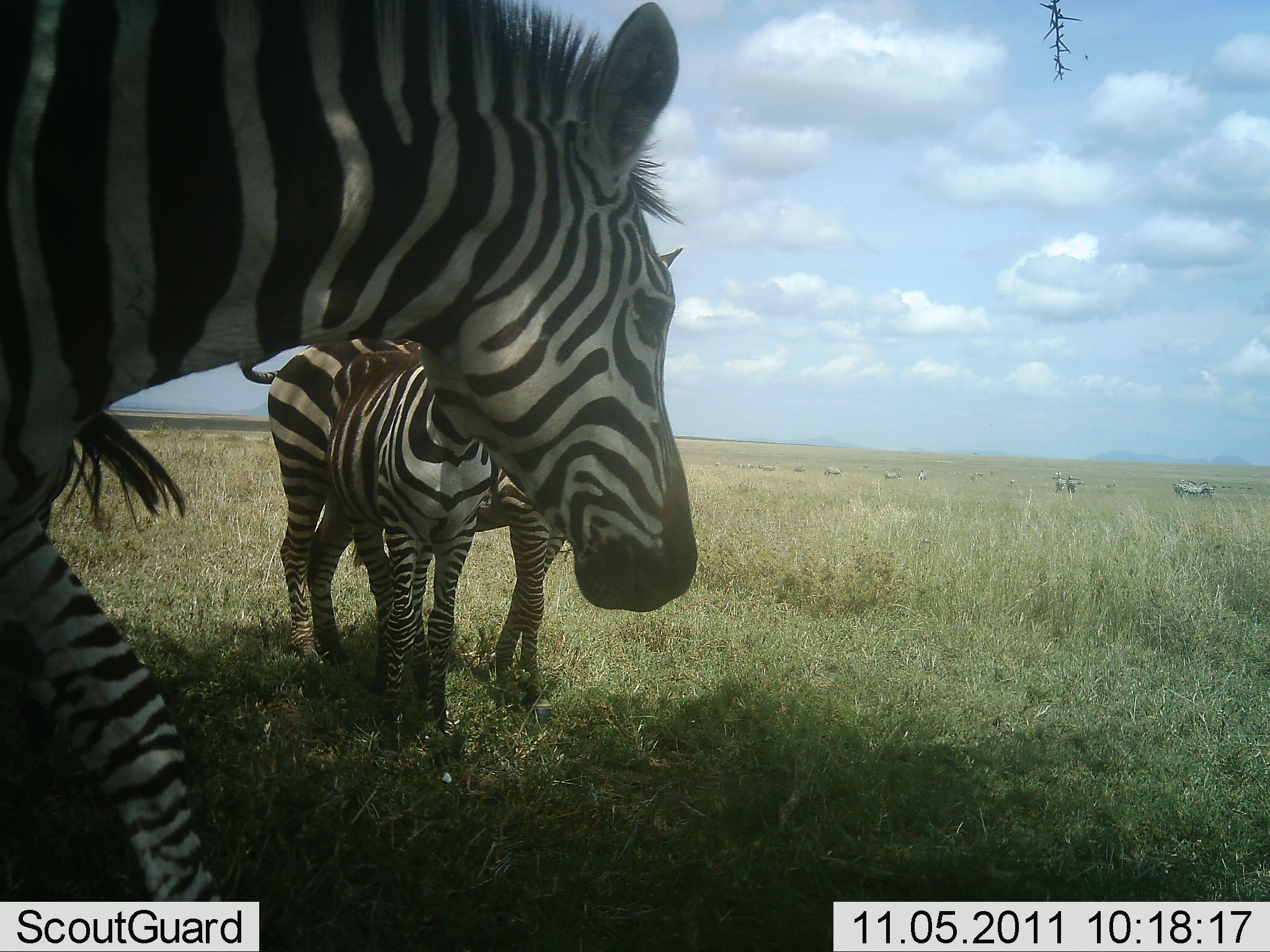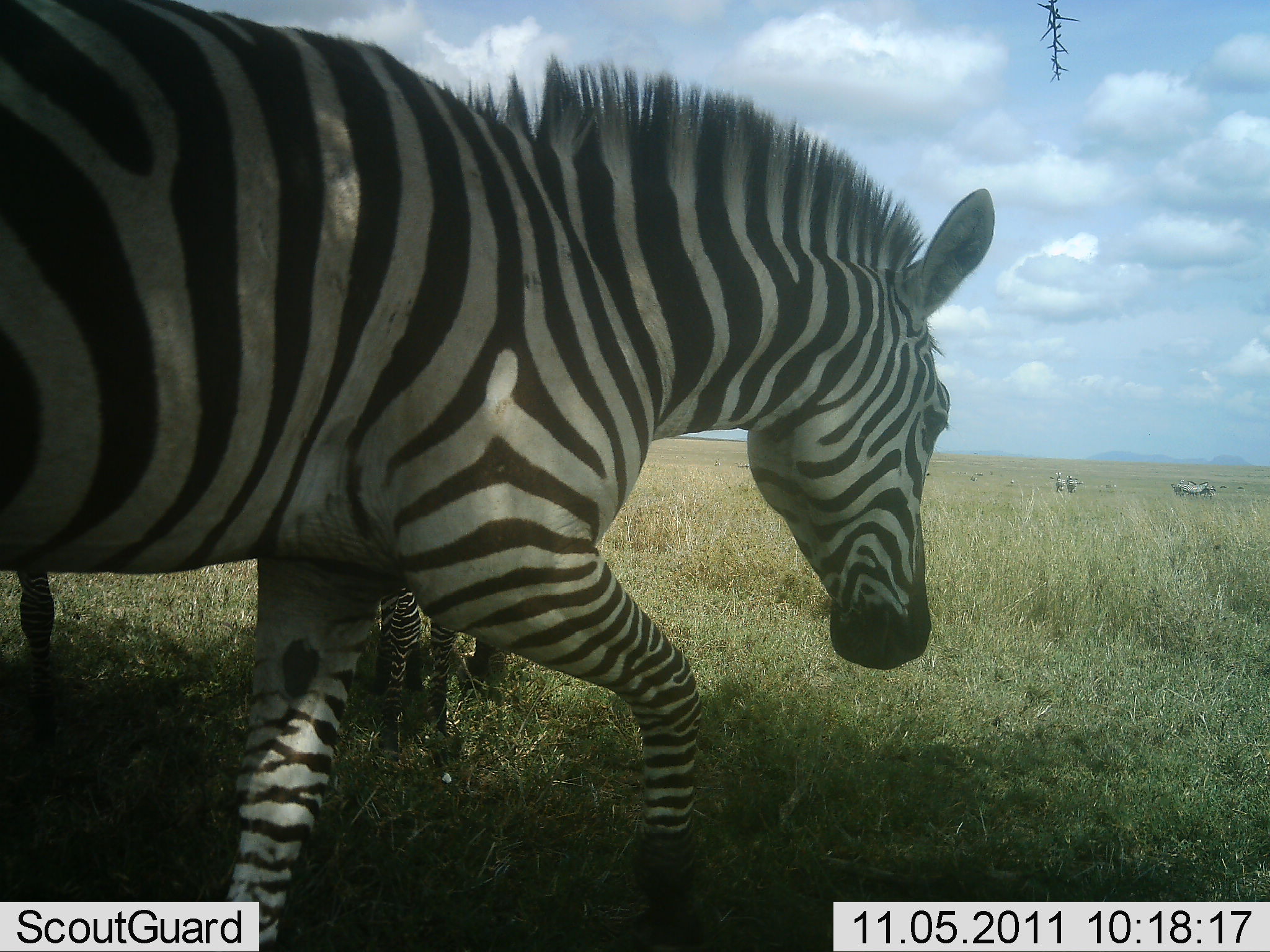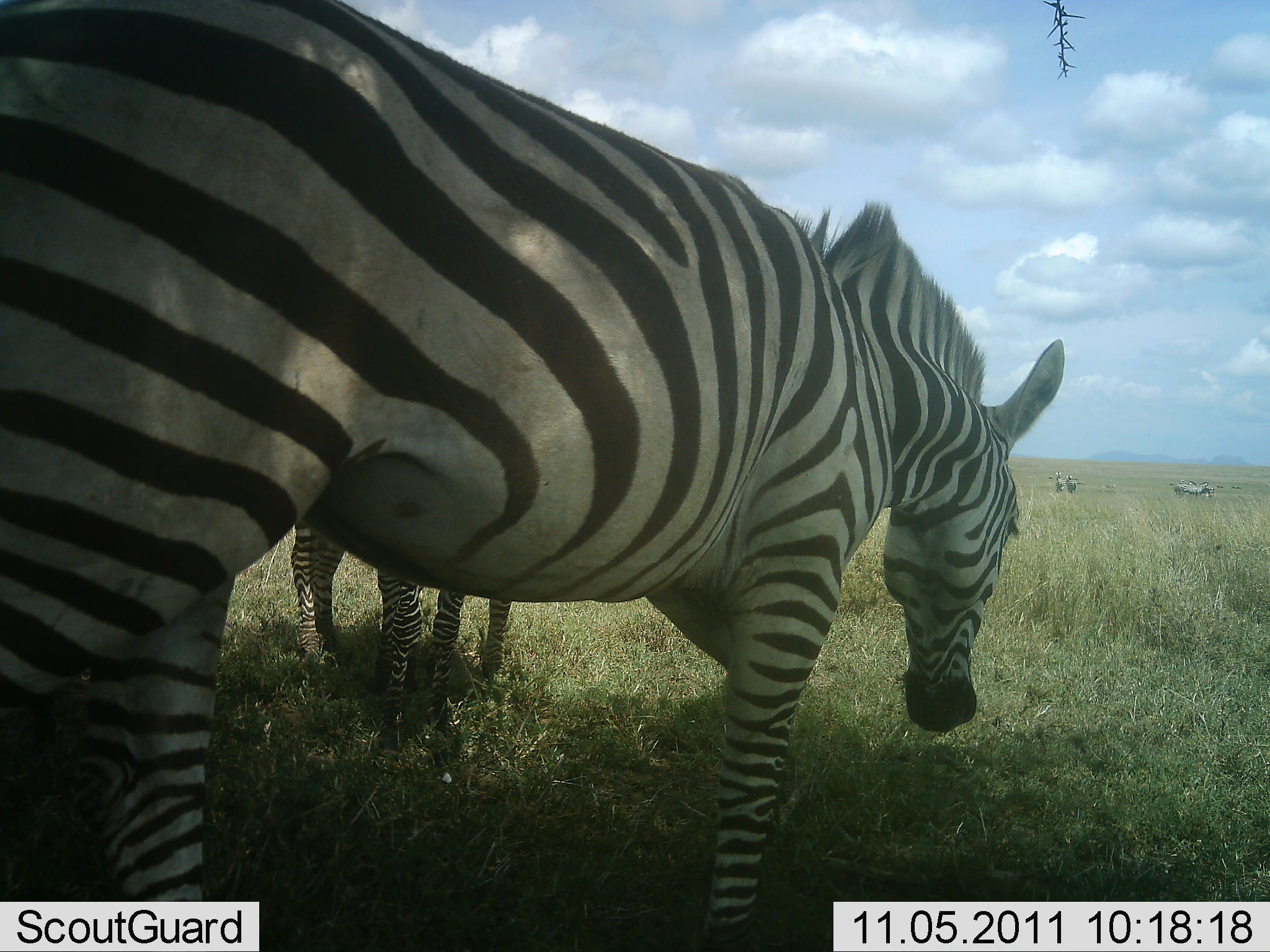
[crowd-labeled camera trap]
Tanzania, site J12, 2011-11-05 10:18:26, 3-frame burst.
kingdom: Animalia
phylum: Chordata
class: Mammalia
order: Perissodactyla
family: Equidae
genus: Equus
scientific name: Equus quagga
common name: plains zebra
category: zebra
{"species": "zebra (plains zebra) (Equus quagga)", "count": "4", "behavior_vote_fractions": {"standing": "80%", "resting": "20%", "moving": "90%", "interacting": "0%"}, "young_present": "20%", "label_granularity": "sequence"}